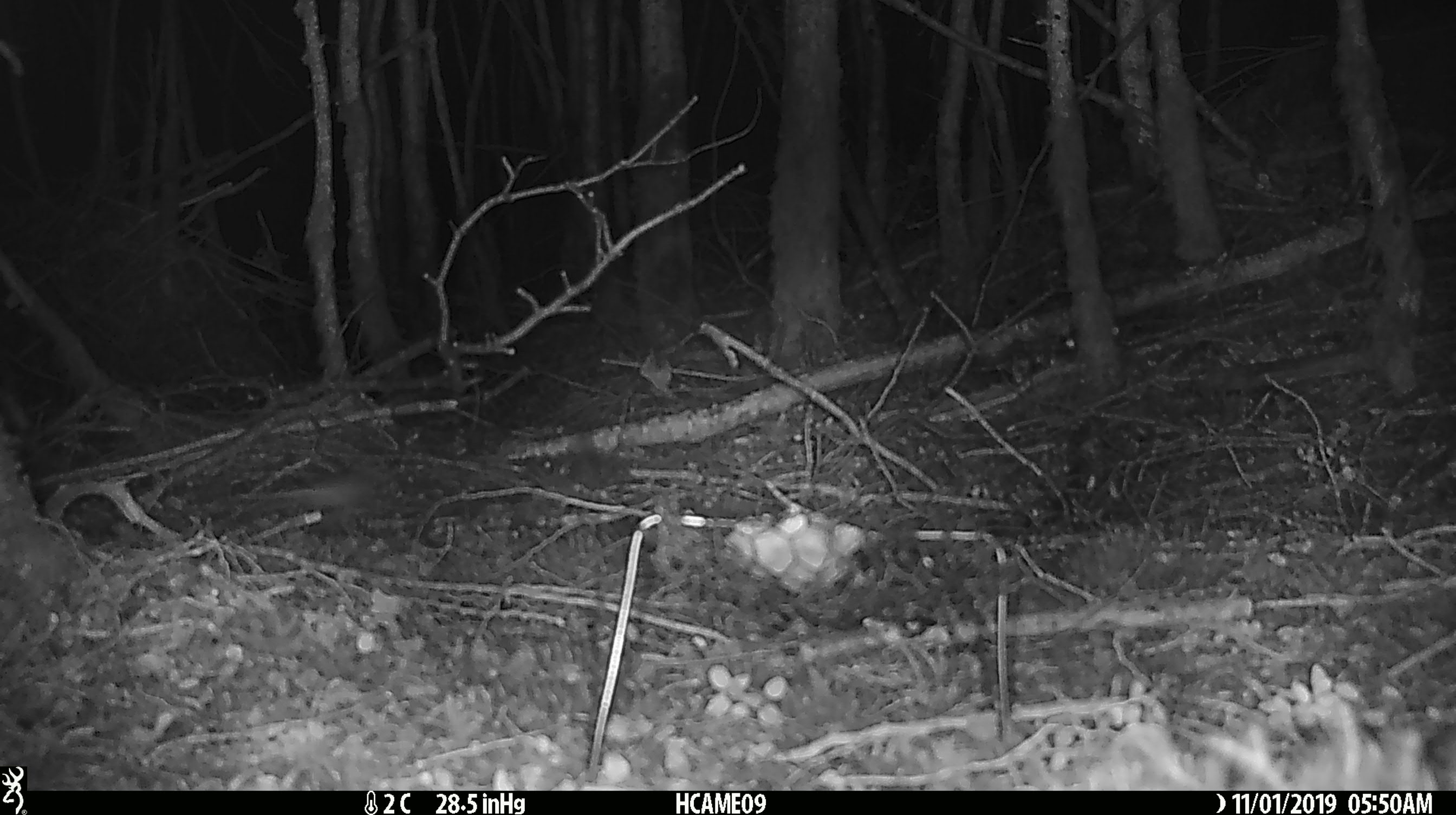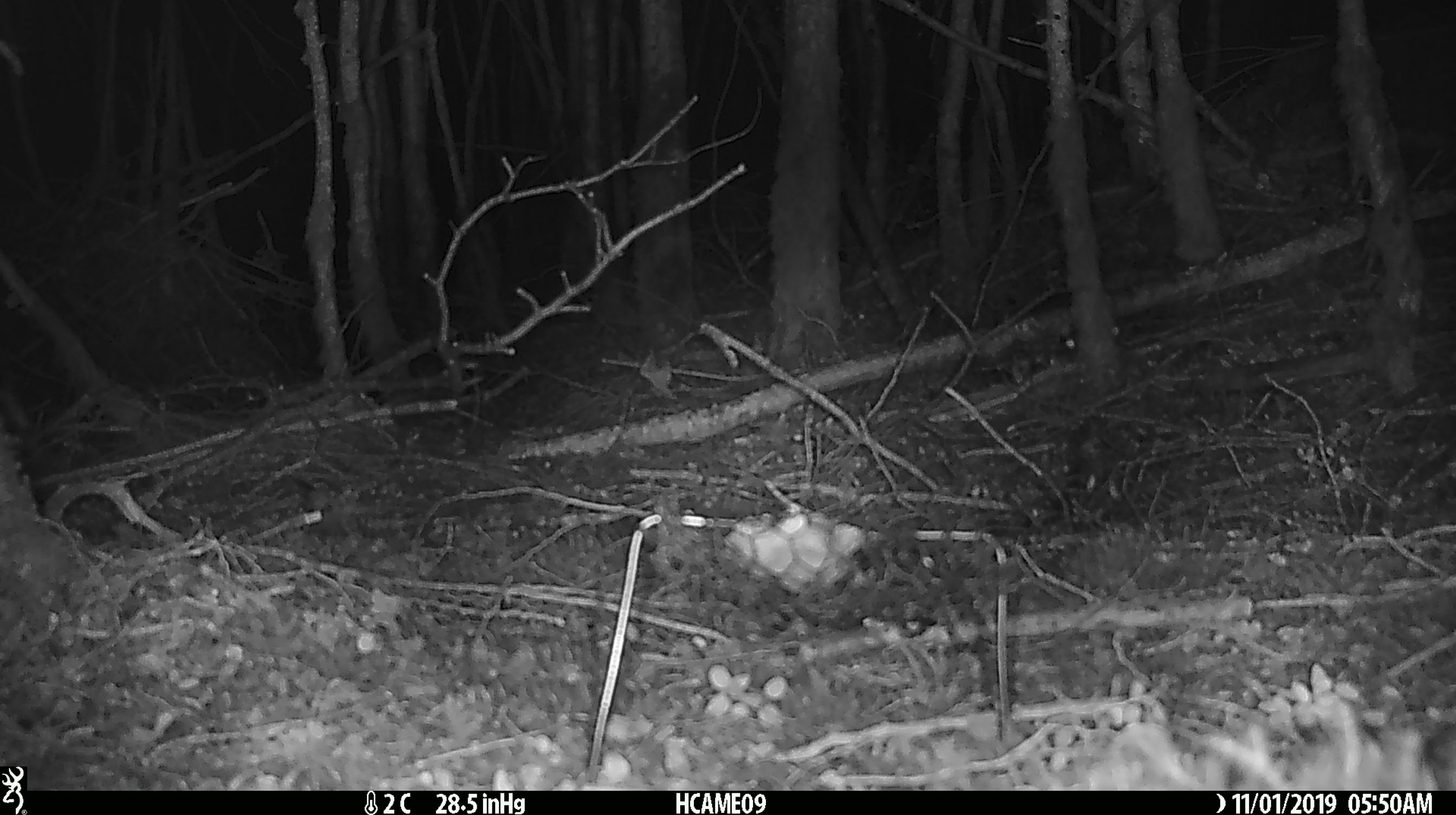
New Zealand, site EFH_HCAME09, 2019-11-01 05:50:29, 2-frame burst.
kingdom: Animalia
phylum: Chordata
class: Mammalia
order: Rodentia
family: Muridae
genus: Mus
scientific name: Mus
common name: mouse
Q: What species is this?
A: Mouse (Mus).